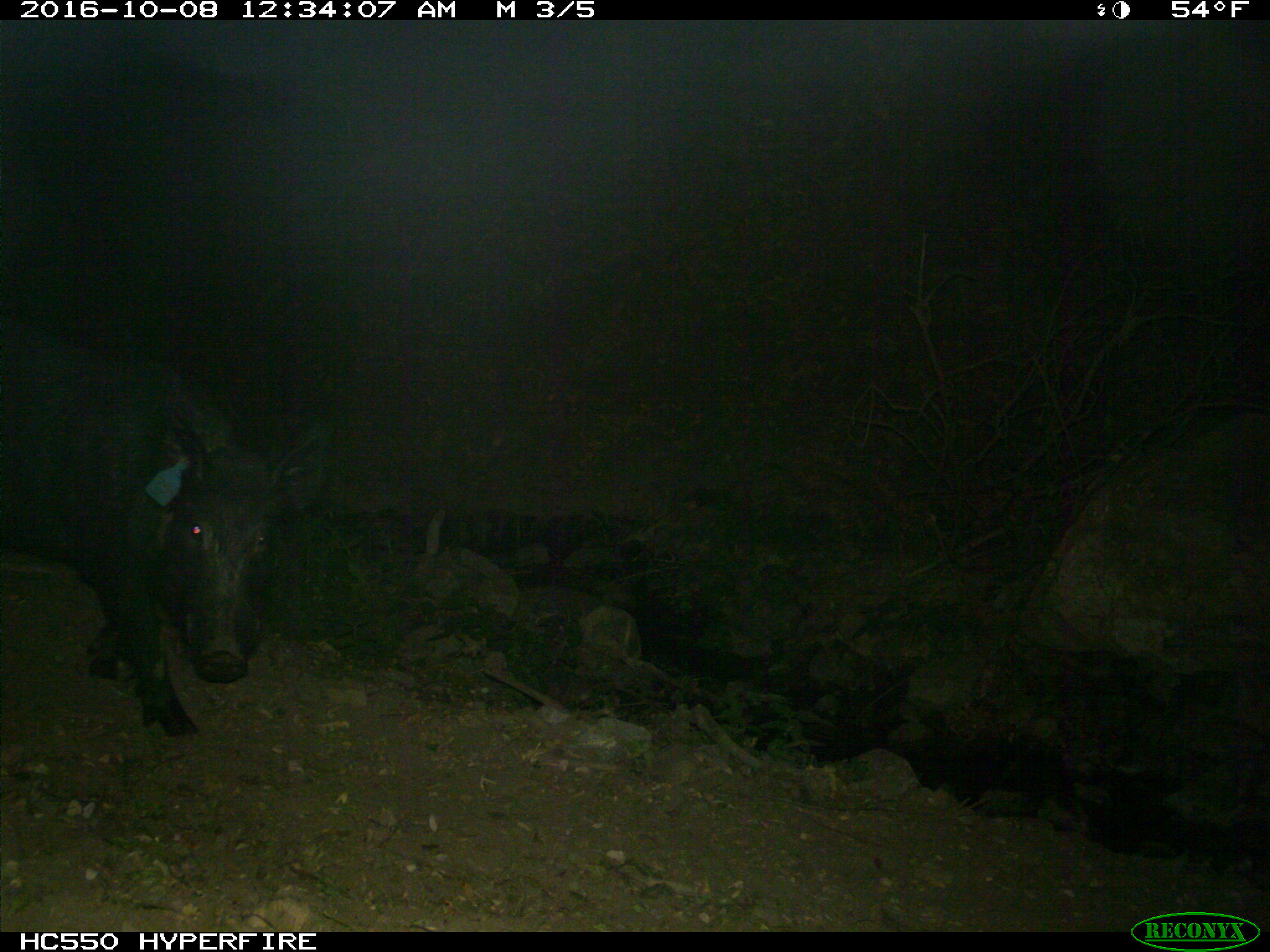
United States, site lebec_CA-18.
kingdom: Animalia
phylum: Chordata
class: Mammalia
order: Artiodactyla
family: Suidae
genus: Sus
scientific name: Sus scrofa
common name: wild boar